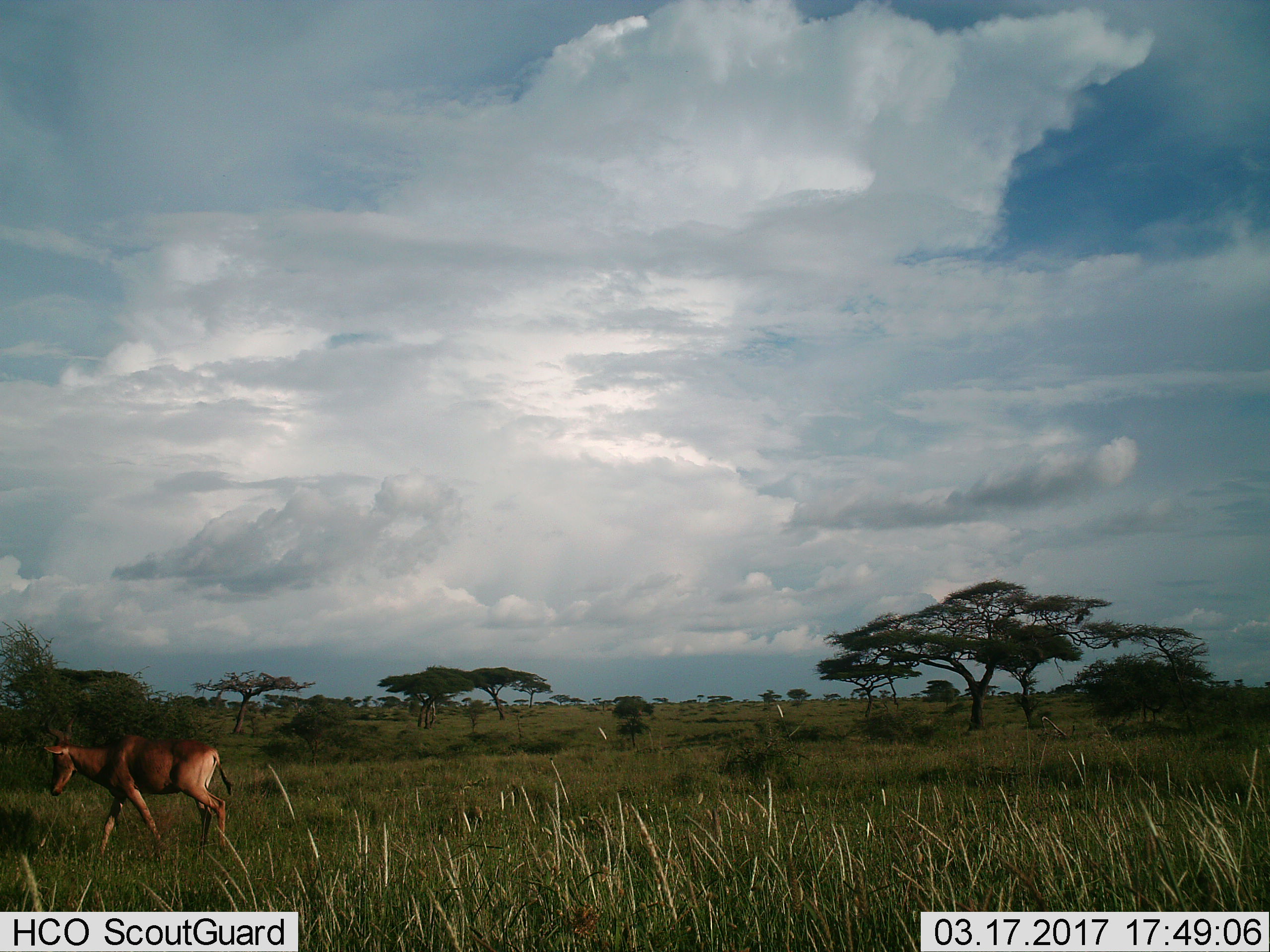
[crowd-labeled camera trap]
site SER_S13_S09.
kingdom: Animalia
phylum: Chordata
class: Mammalia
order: Artiodactyla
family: Bovidae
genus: Alcelaphus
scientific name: Alcelaphus buselaphus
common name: hartebeest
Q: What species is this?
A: Hartebeest (Alcelaphus buselaphus).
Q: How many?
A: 1.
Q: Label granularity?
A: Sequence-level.